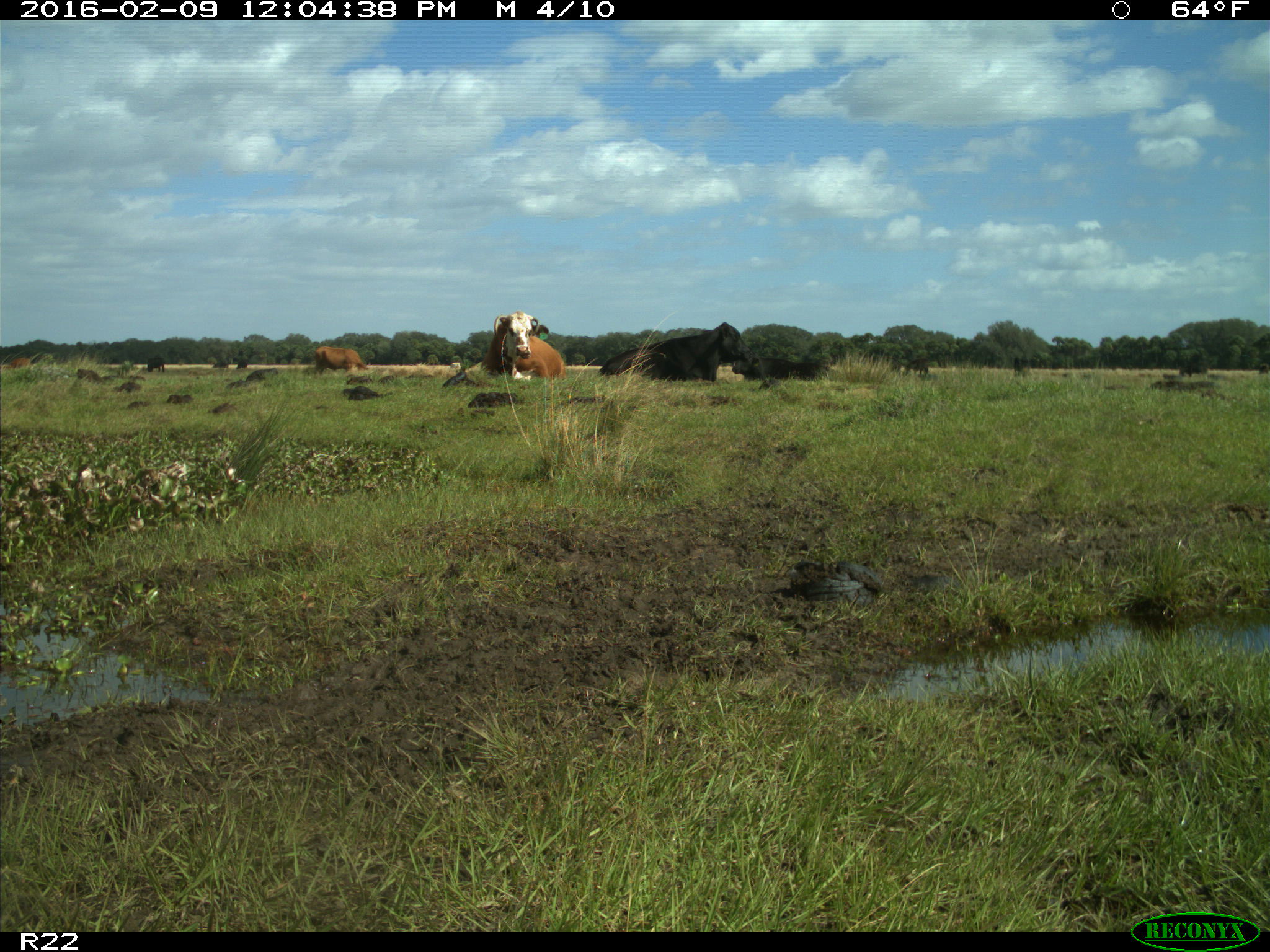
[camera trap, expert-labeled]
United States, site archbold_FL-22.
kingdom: Animalia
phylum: Chordata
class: Mammalia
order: Artiodactyla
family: Bovidae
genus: Bos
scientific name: Bos taurus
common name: domestic cow